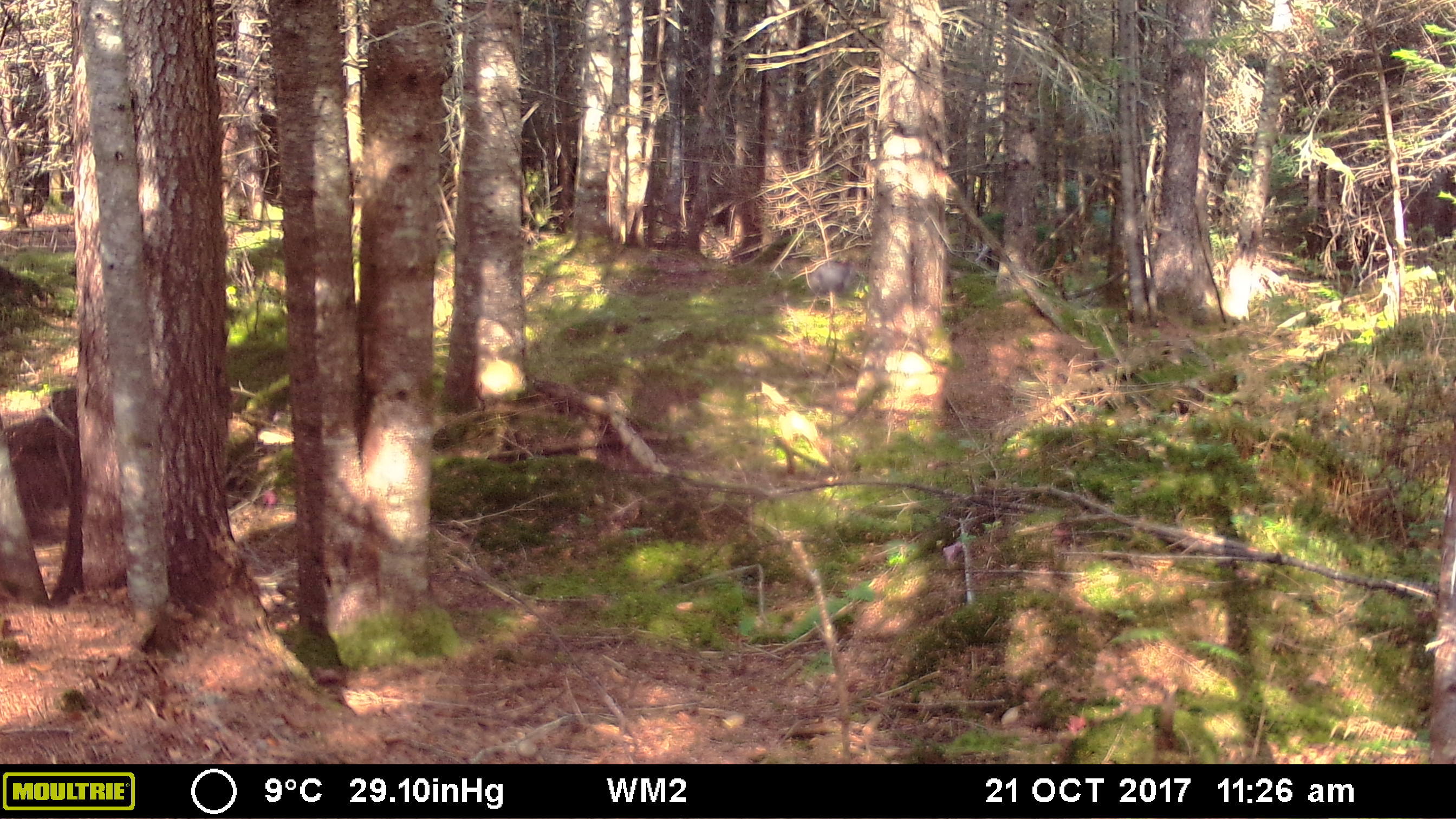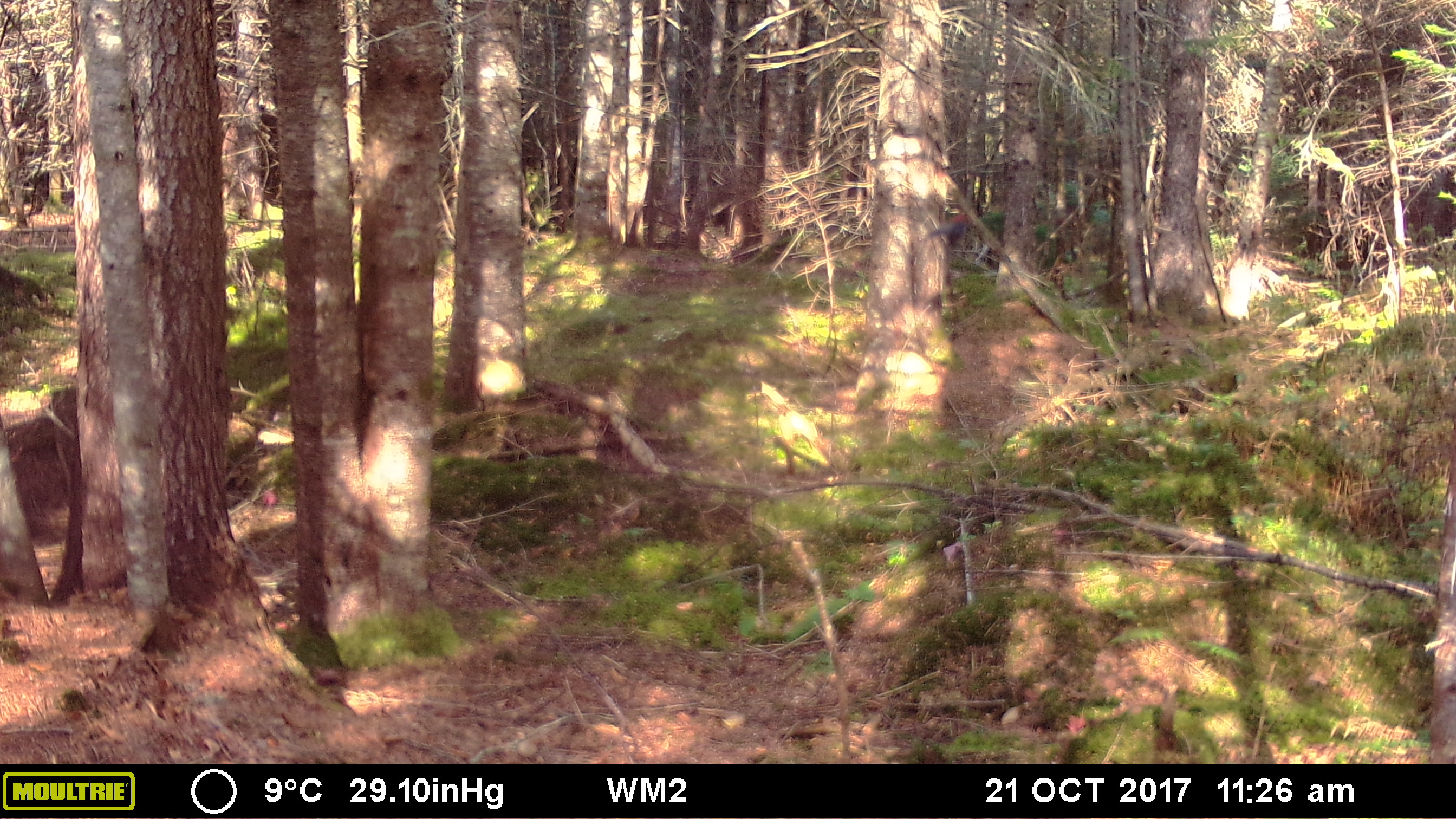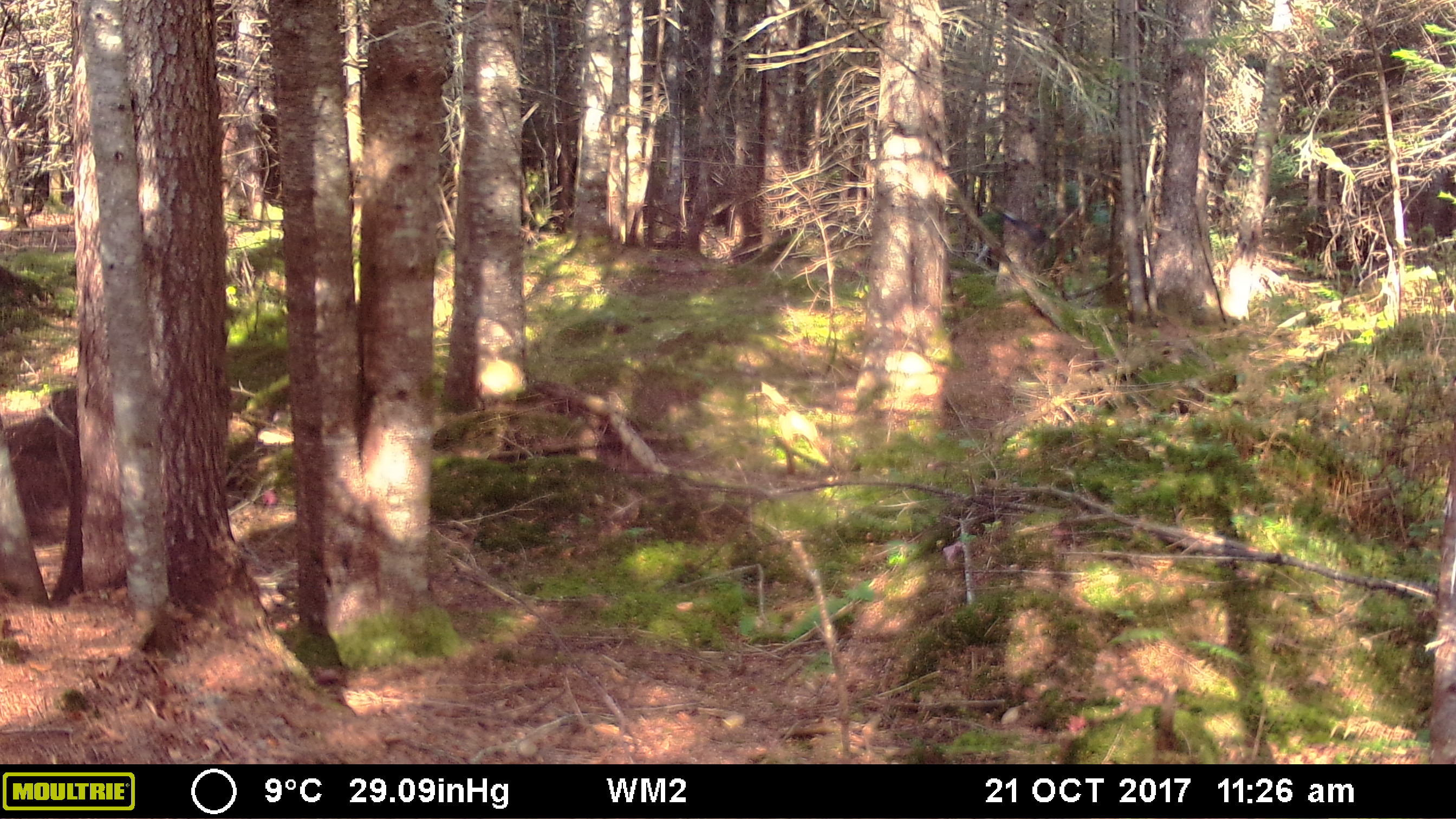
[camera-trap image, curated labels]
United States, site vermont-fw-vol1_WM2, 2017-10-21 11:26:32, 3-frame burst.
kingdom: Animalia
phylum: Chordata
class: Aves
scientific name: Aves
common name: bird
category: bird sp.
Bird sp. (bird) (Aves).